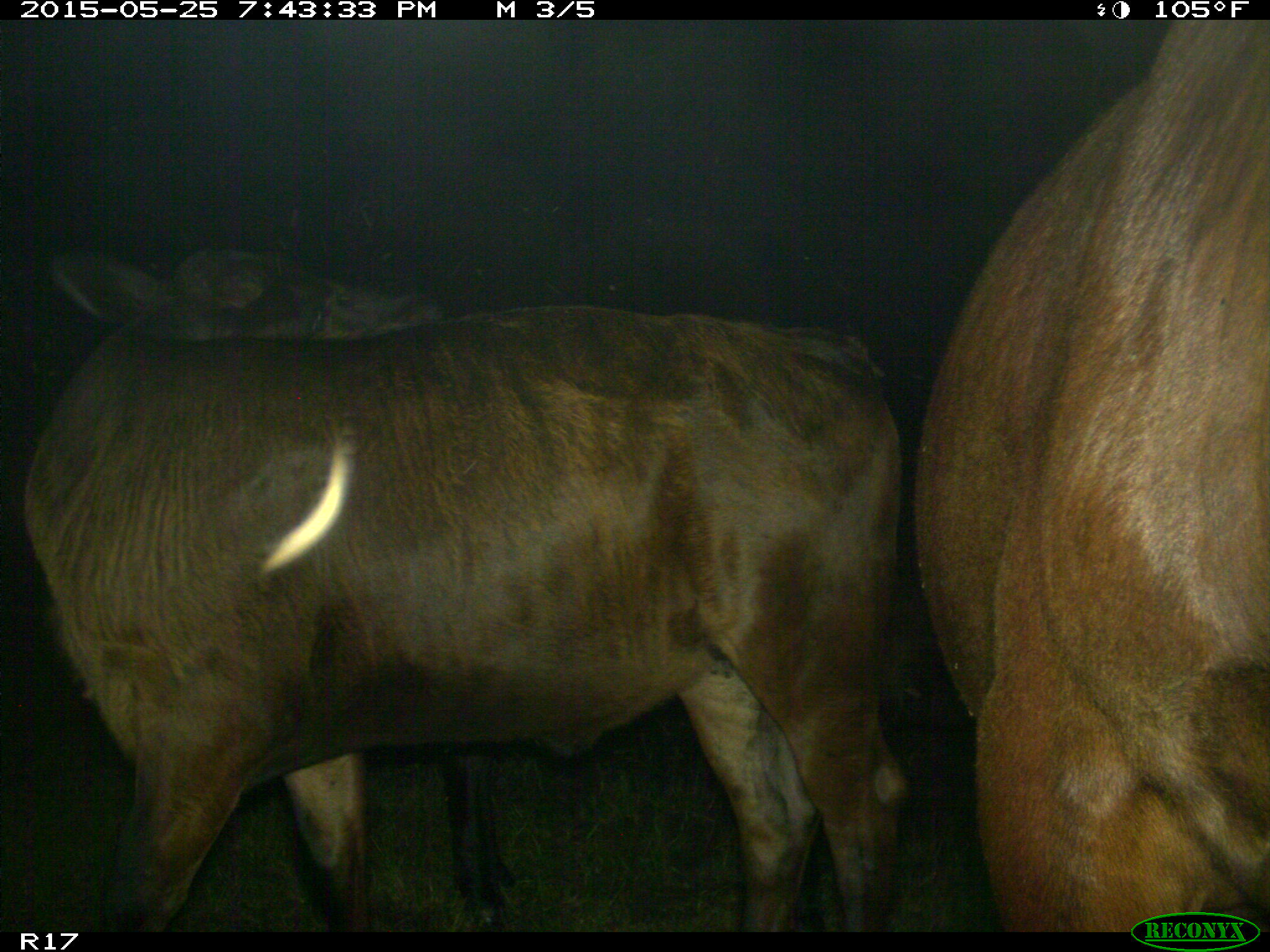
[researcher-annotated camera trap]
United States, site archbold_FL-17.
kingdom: Animalia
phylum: Chordata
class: Mammalia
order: Artiodactyla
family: Bovidae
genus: Bos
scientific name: Bos taurus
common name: domestic cow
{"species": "Bos taurus (domestic cow)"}